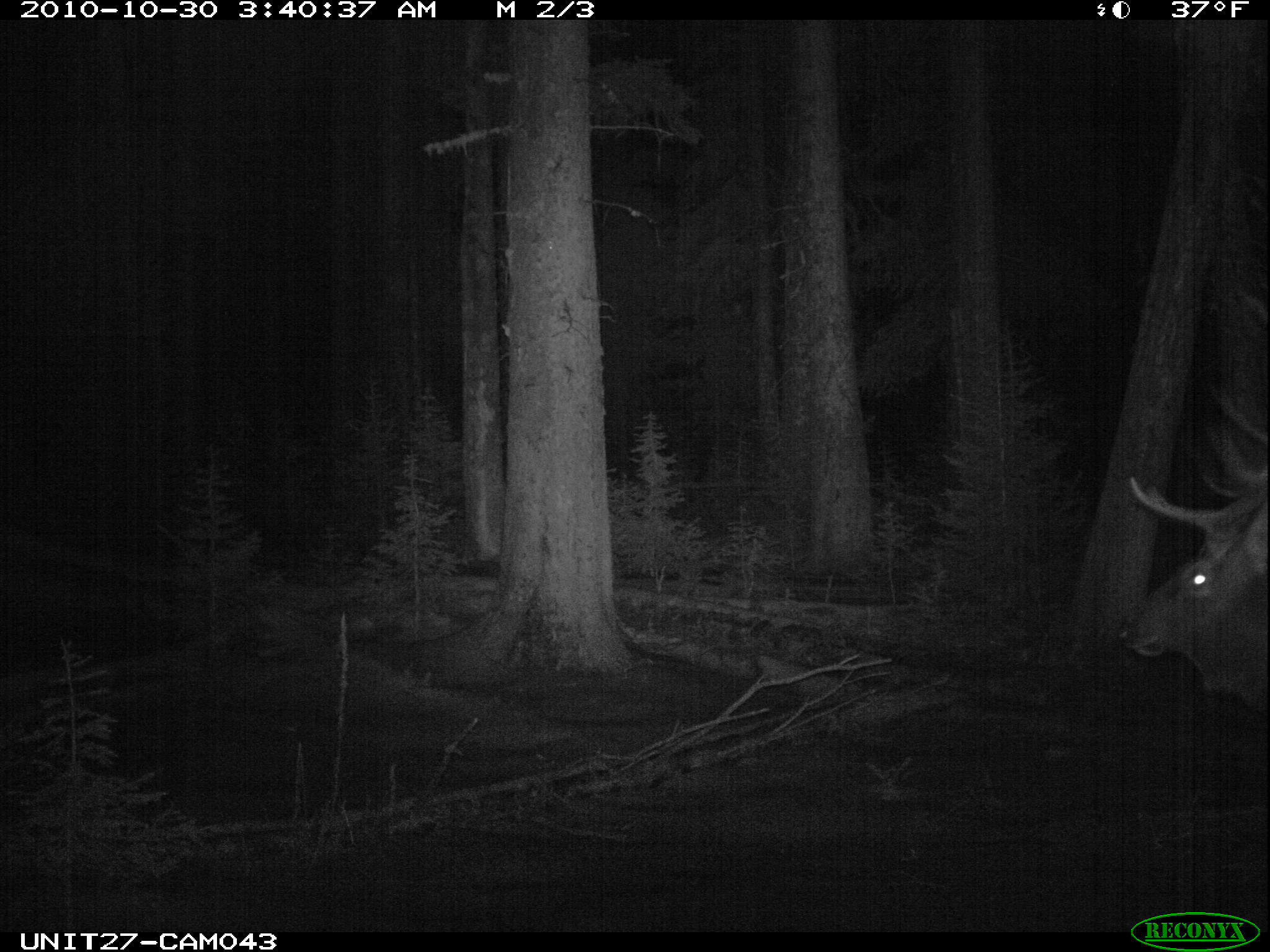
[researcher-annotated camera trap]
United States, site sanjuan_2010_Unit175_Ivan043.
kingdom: Animalia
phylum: Chordata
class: Mammalia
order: Artiodactyla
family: Cervidae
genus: Cervus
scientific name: Cervus elaphus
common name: red deer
Cervus elaphus (red deer).